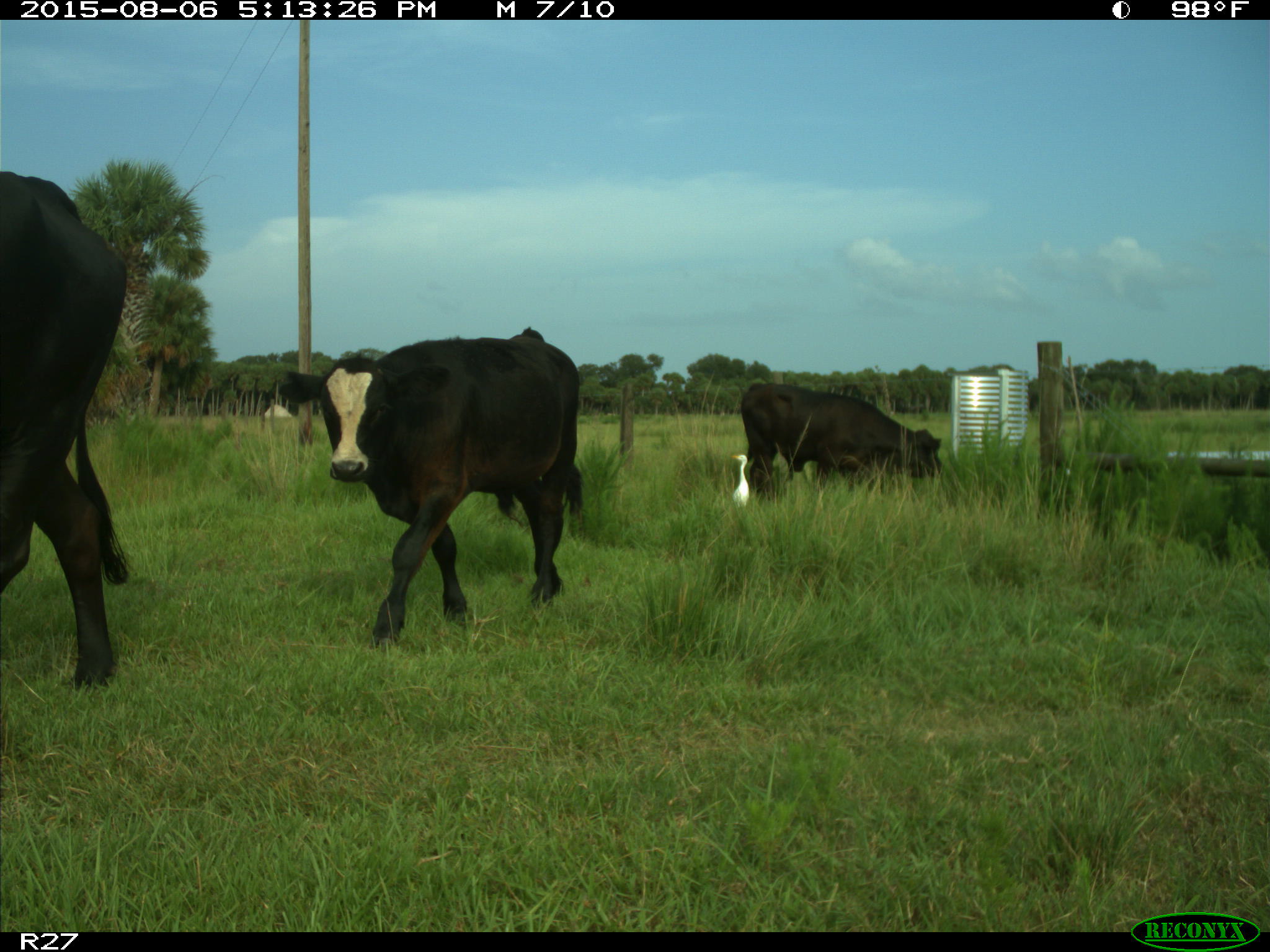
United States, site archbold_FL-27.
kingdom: Animalia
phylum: Chordata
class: Mammalia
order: Artiodactyla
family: Bovidae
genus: Bos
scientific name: Bos taurus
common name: domestic cow